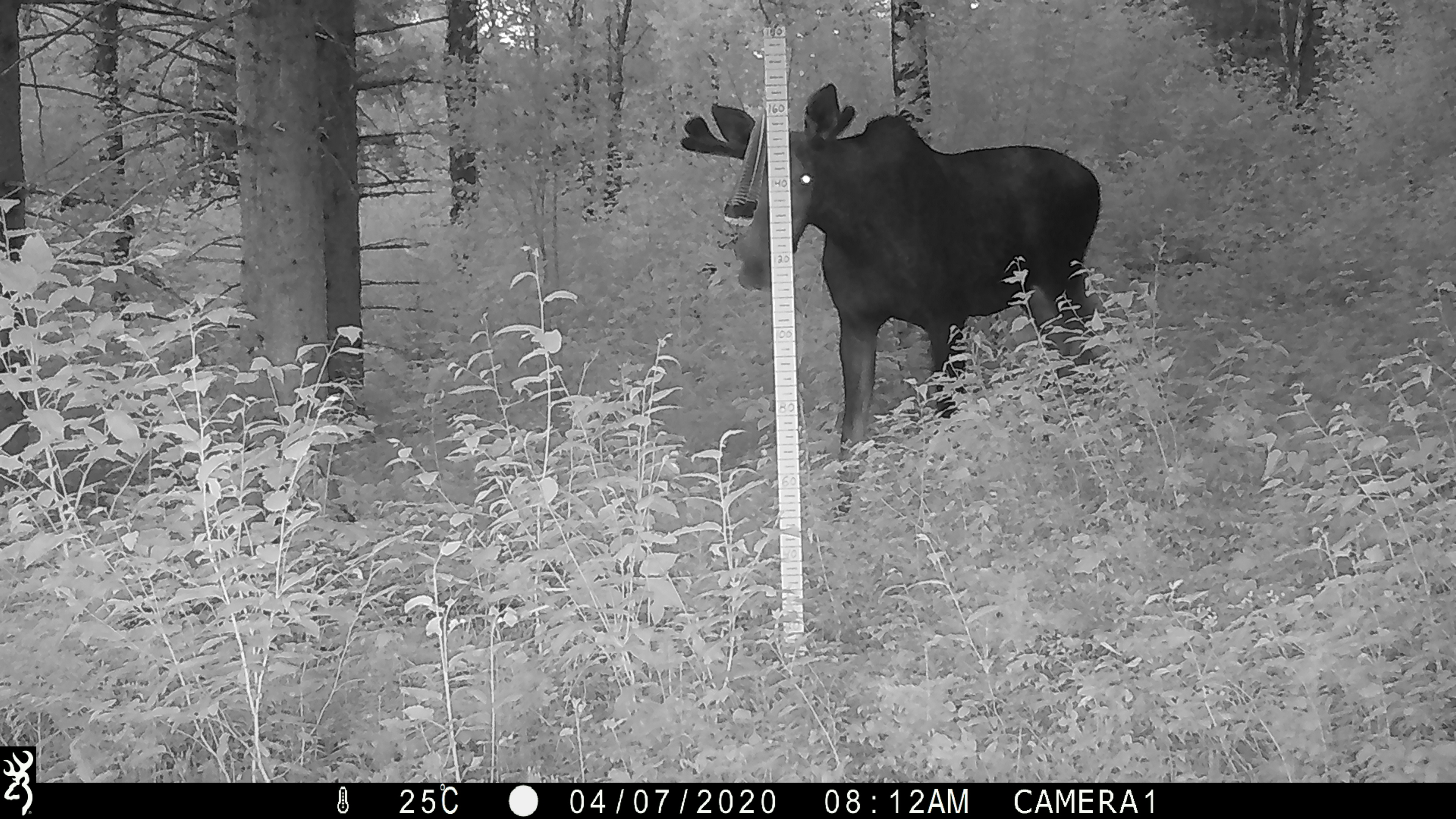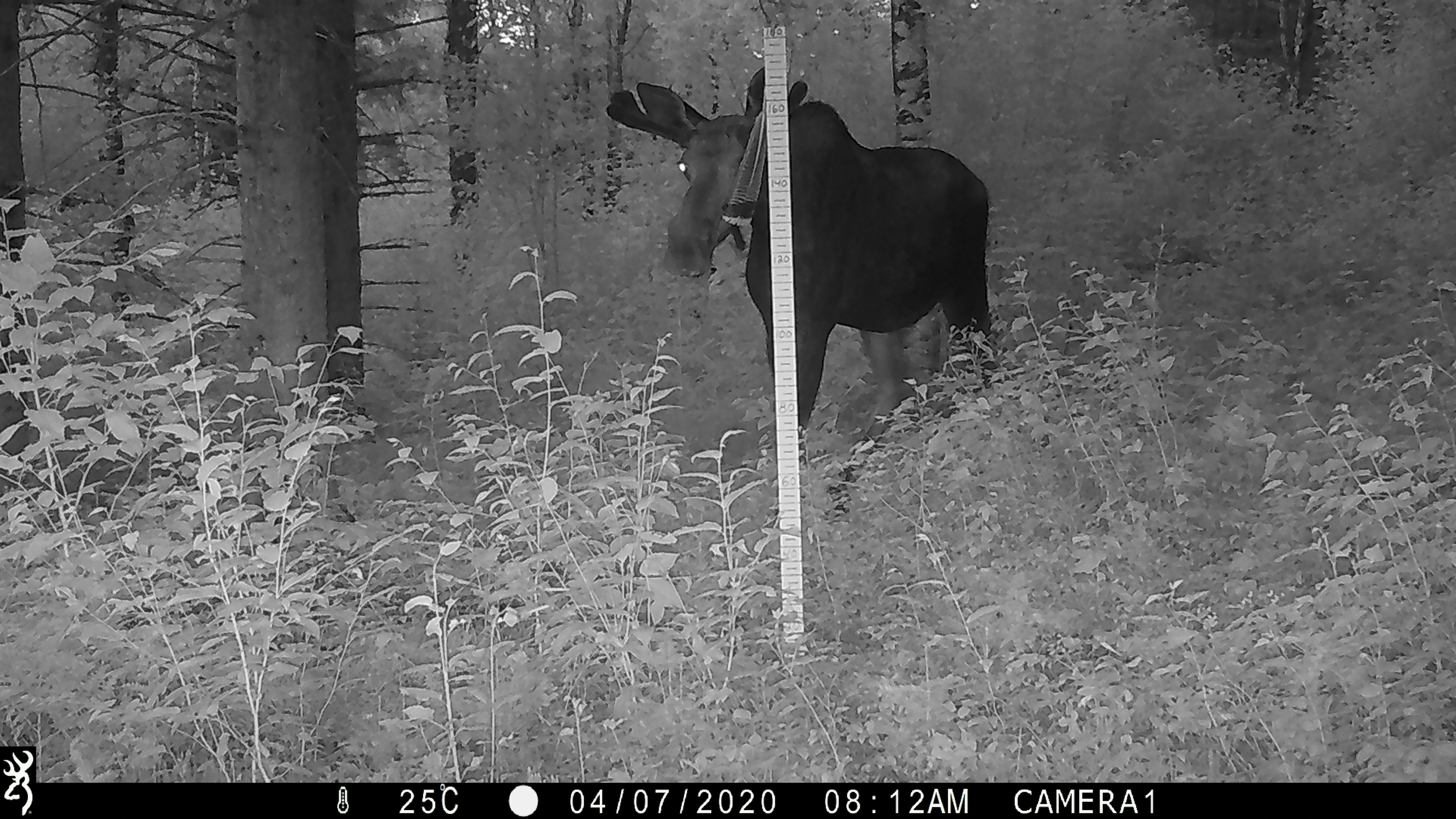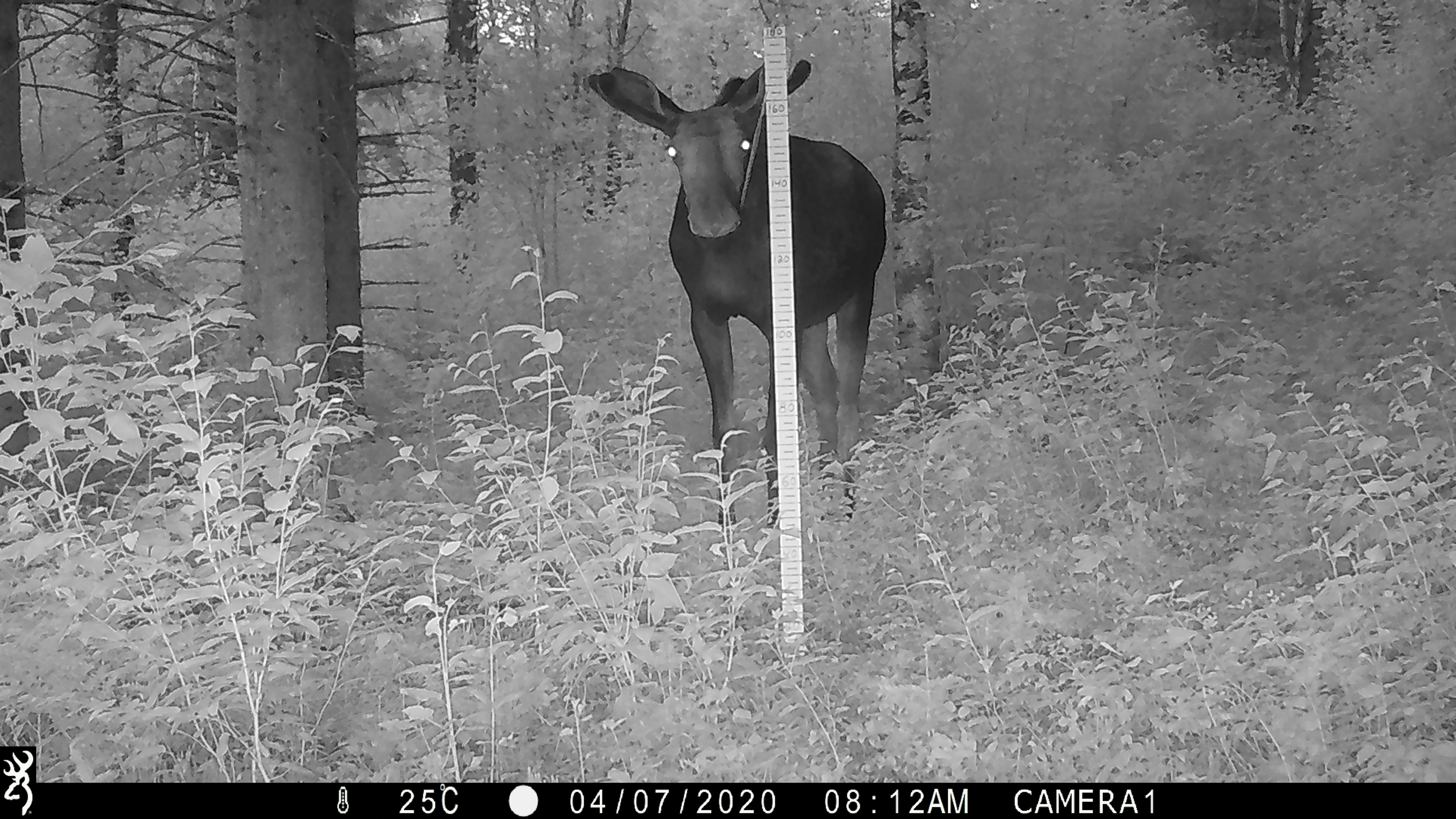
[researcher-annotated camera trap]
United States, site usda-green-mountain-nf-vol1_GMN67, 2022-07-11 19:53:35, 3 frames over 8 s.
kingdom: Animalia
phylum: Chordata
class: Mammalia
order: Artiodactyla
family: Cervidae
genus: Alces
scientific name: Alces alces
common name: moose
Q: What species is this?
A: Moose (Alces alces).